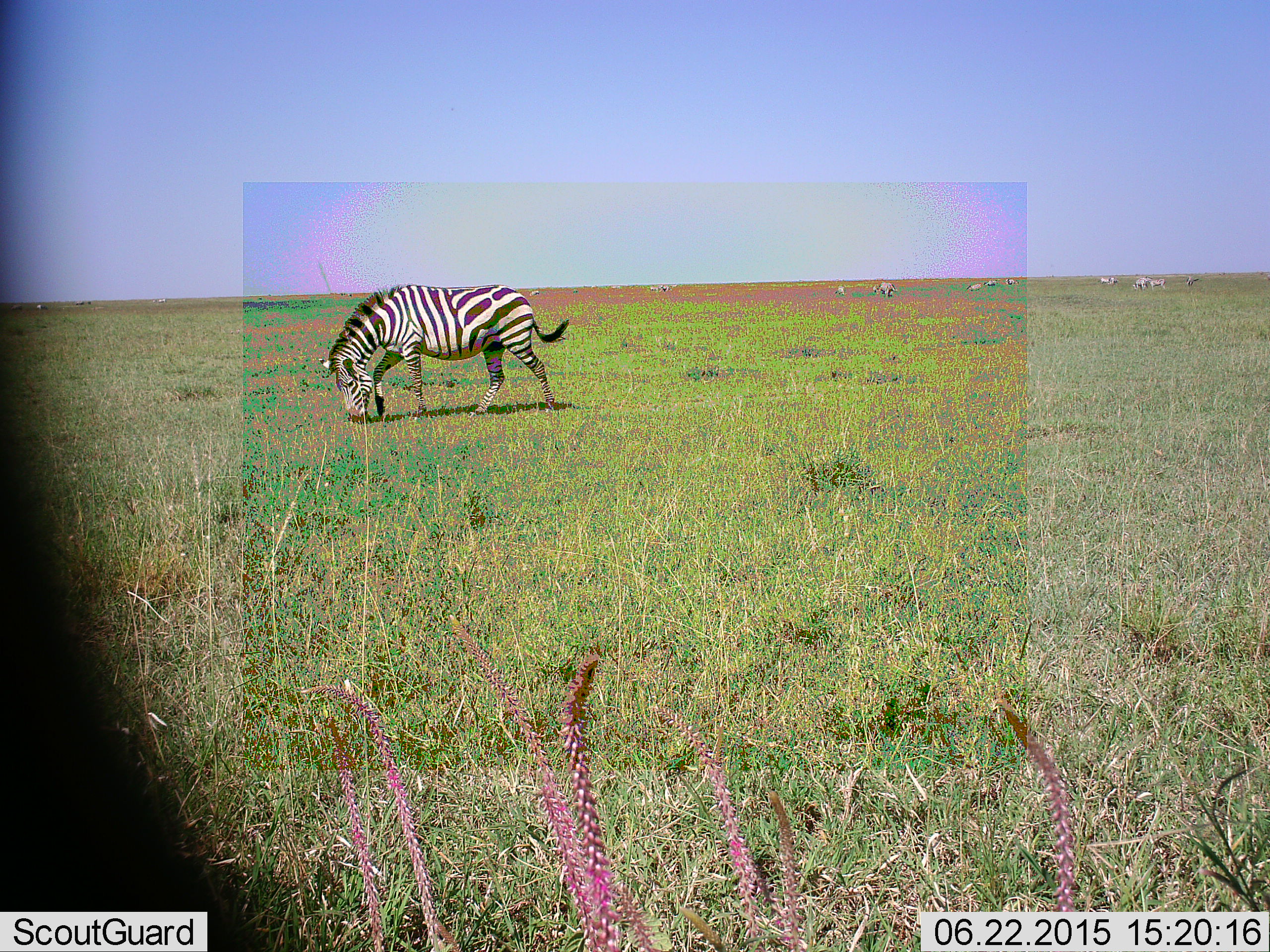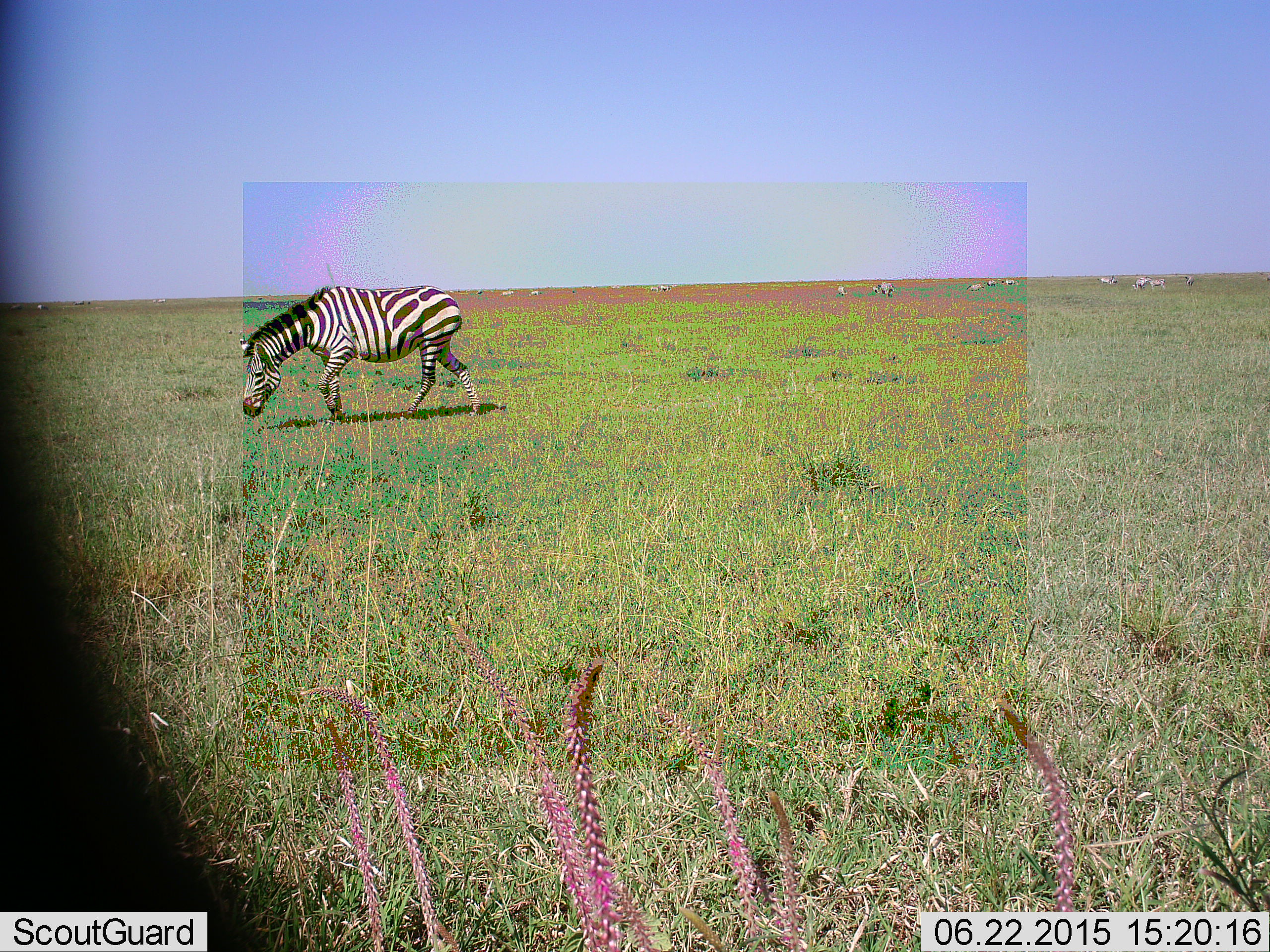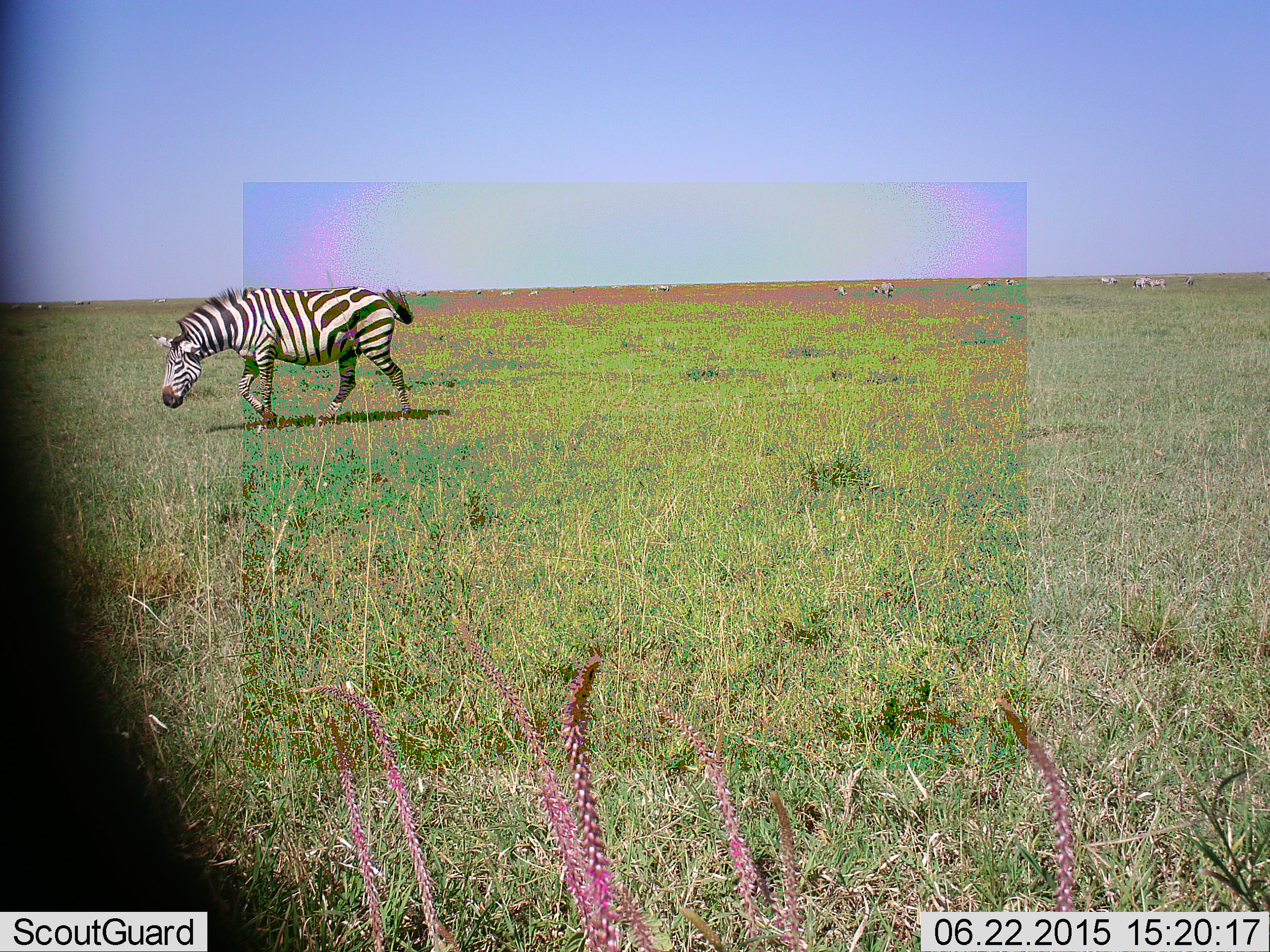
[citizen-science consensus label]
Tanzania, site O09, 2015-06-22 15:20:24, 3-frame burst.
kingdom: Animalia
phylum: Chordata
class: Mammalia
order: Perissodactyla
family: Equidae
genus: Equus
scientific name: Equus quagga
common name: plains zebra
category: zebra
Zebra (plains zebra) (Equus quagga), count 1. Behavior (volunteer vote fractions): standing 45%, resting 0%, moving 73%, interacting 0%. Young present (vote fraction): 0%. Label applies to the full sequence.